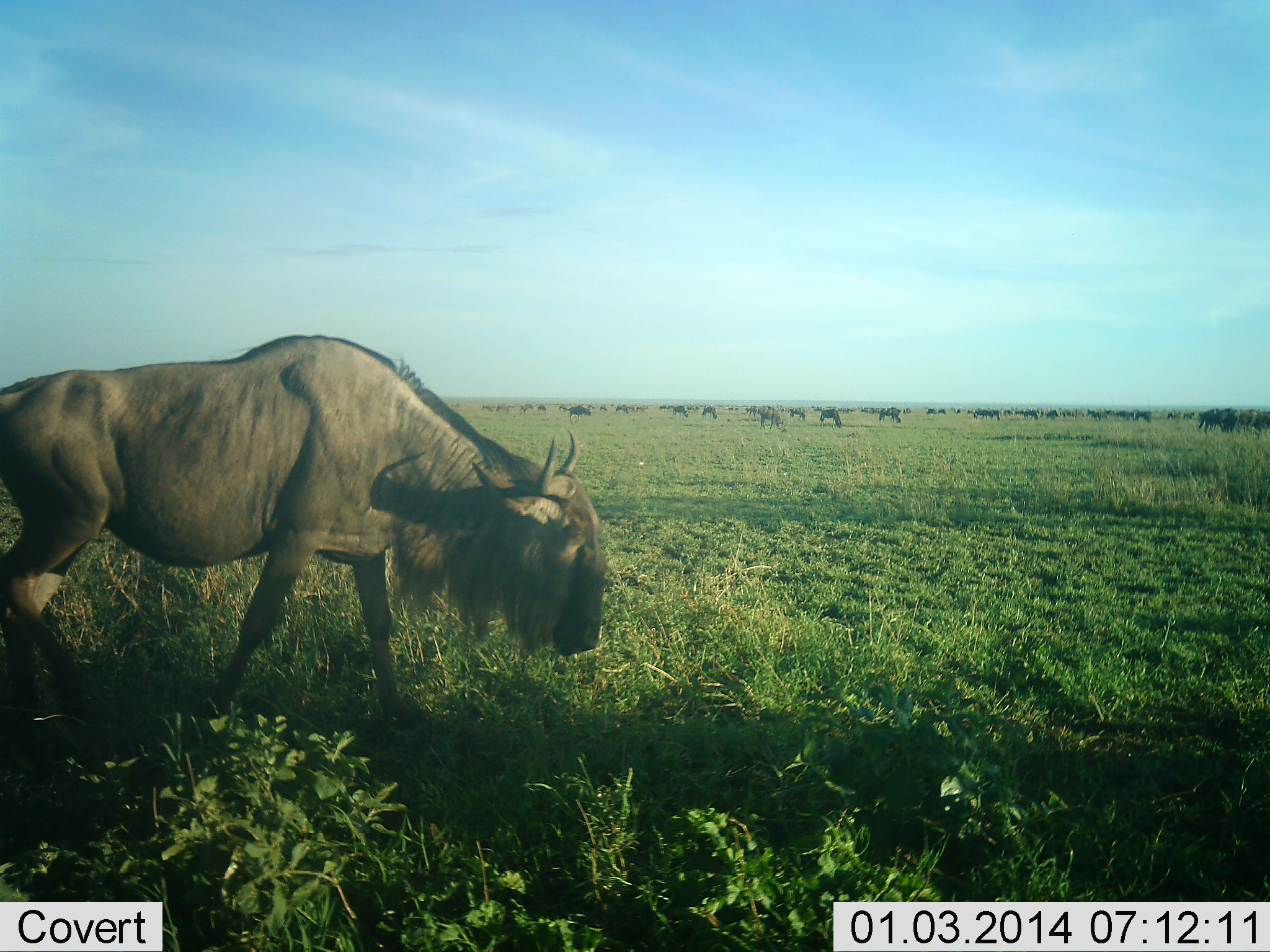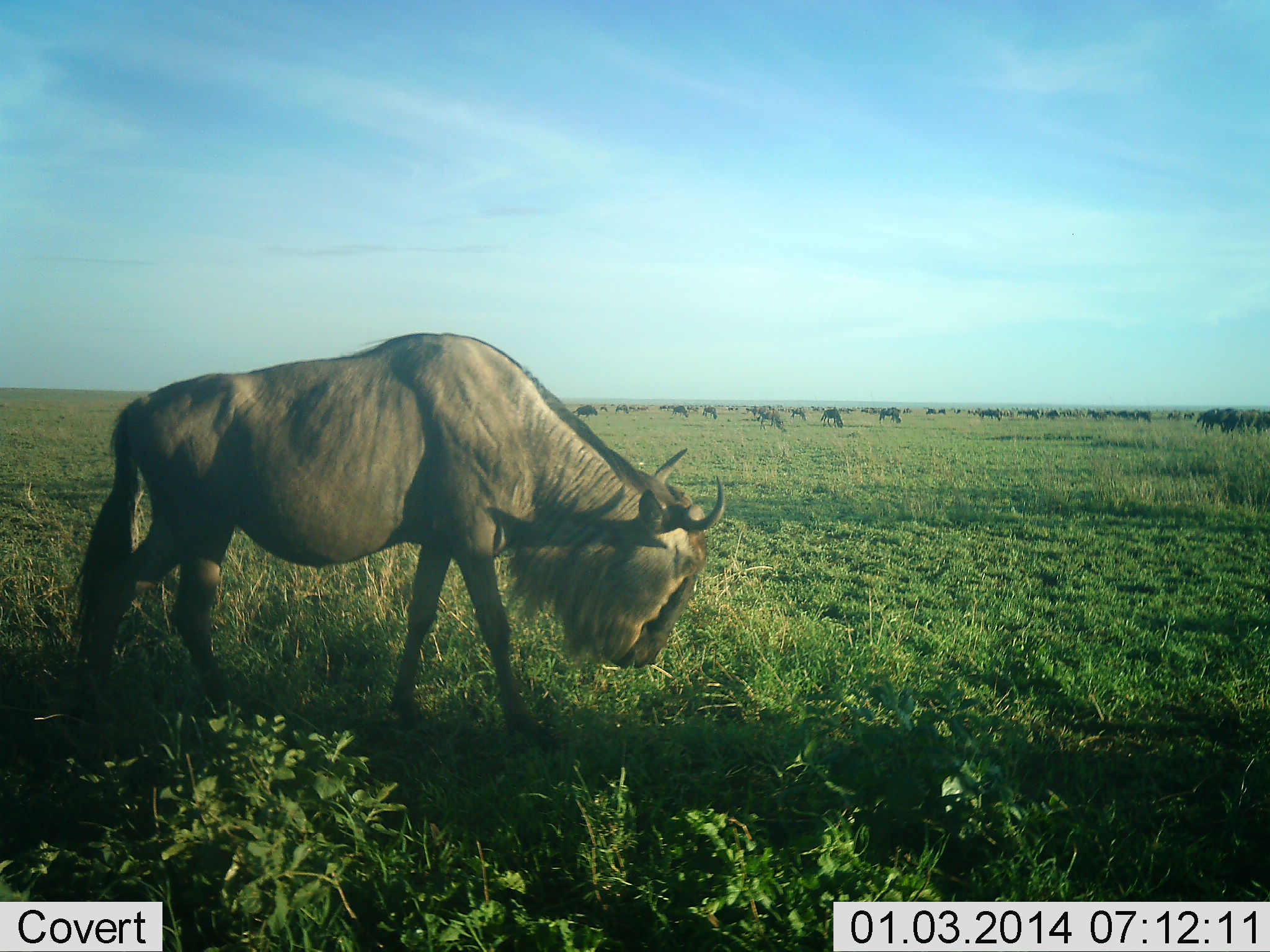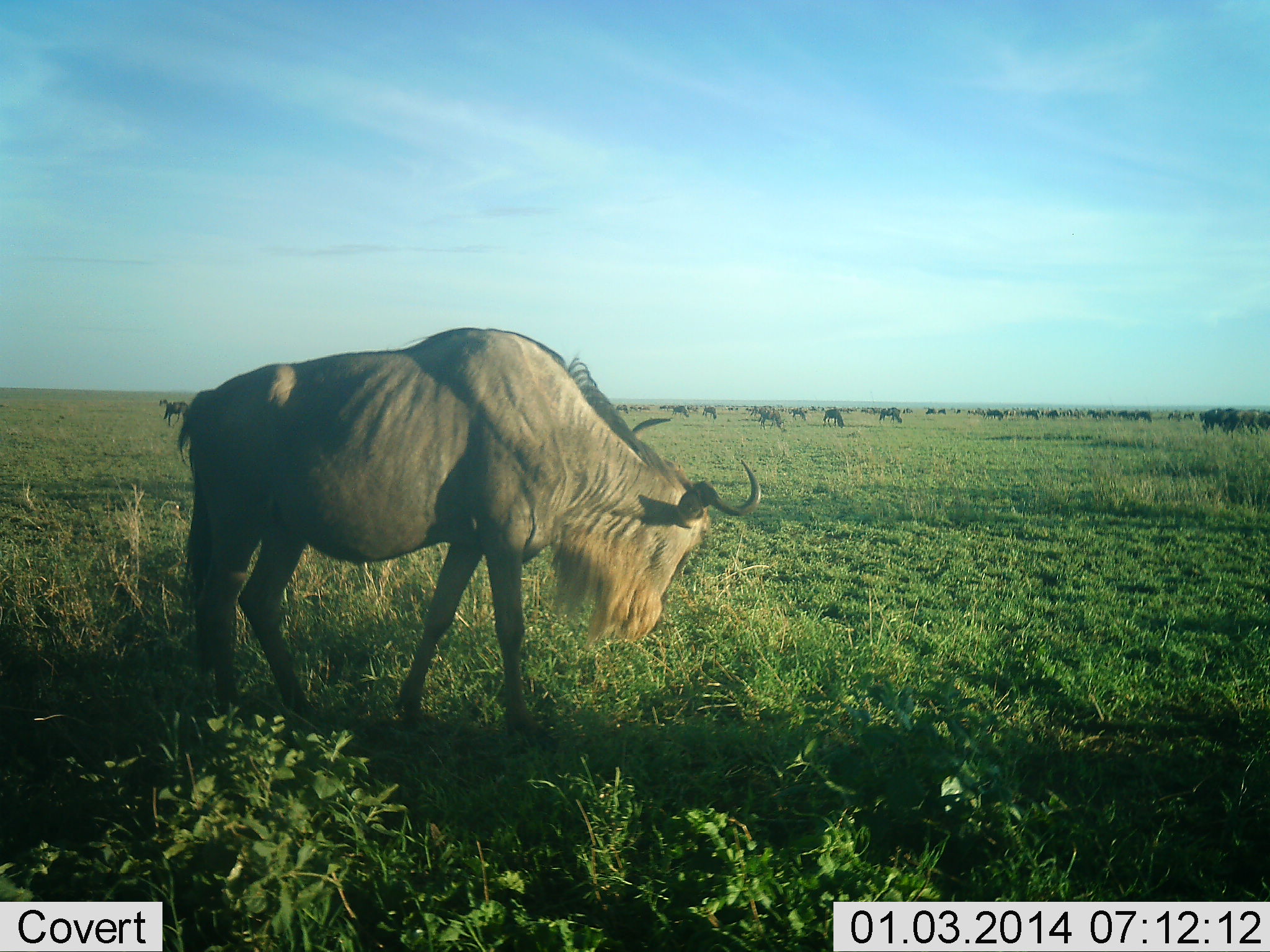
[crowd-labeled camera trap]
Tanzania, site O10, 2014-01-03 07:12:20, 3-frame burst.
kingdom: Animalia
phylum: Chordata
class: Mammalia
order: Artiodactyla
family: Bovidae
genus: Connochaetes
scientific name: Connochaetes taurinus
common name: blue wildebeest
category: wildebeest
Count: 11-50.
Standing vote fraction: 38%.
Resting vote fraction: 6%.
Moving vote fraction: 76%.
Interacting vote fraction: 3%.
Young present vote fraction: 2%.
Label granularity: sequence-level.